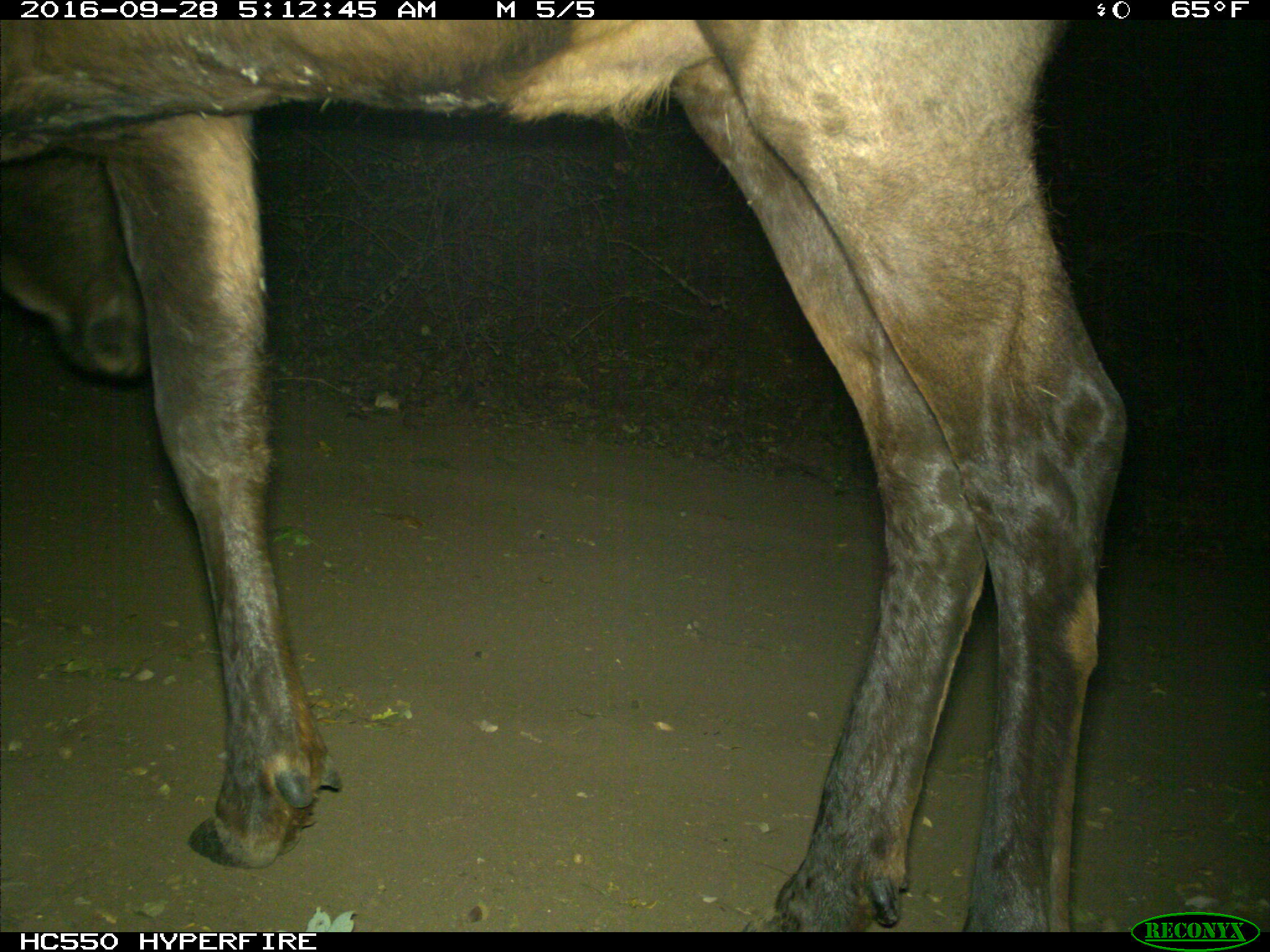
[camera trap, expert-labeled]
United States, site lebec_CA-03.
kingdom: Animalia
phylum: Chordata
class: Mammalia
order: Artiodactyla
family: Cervidae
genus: Cervus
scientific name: Cervus canadensis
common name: elk